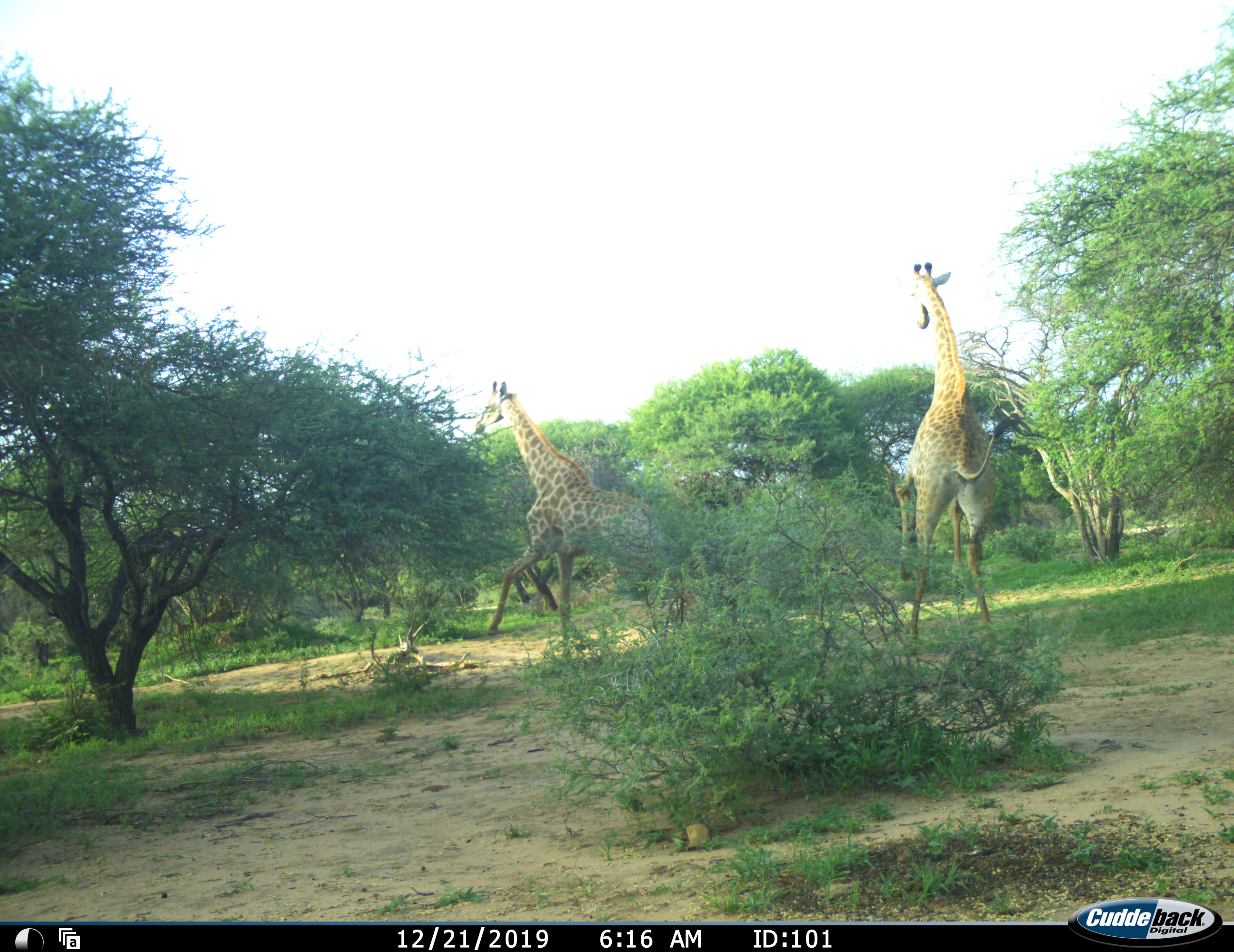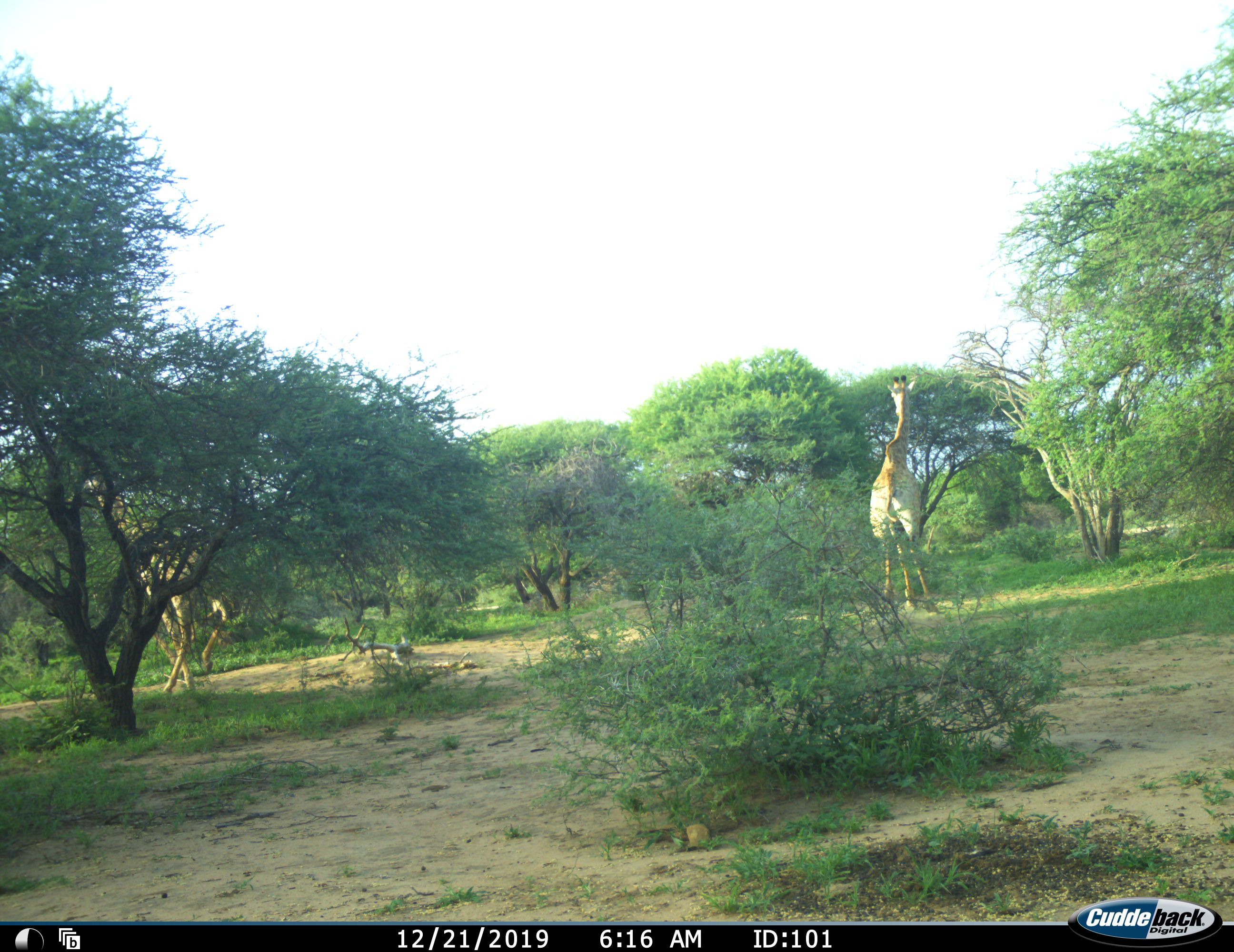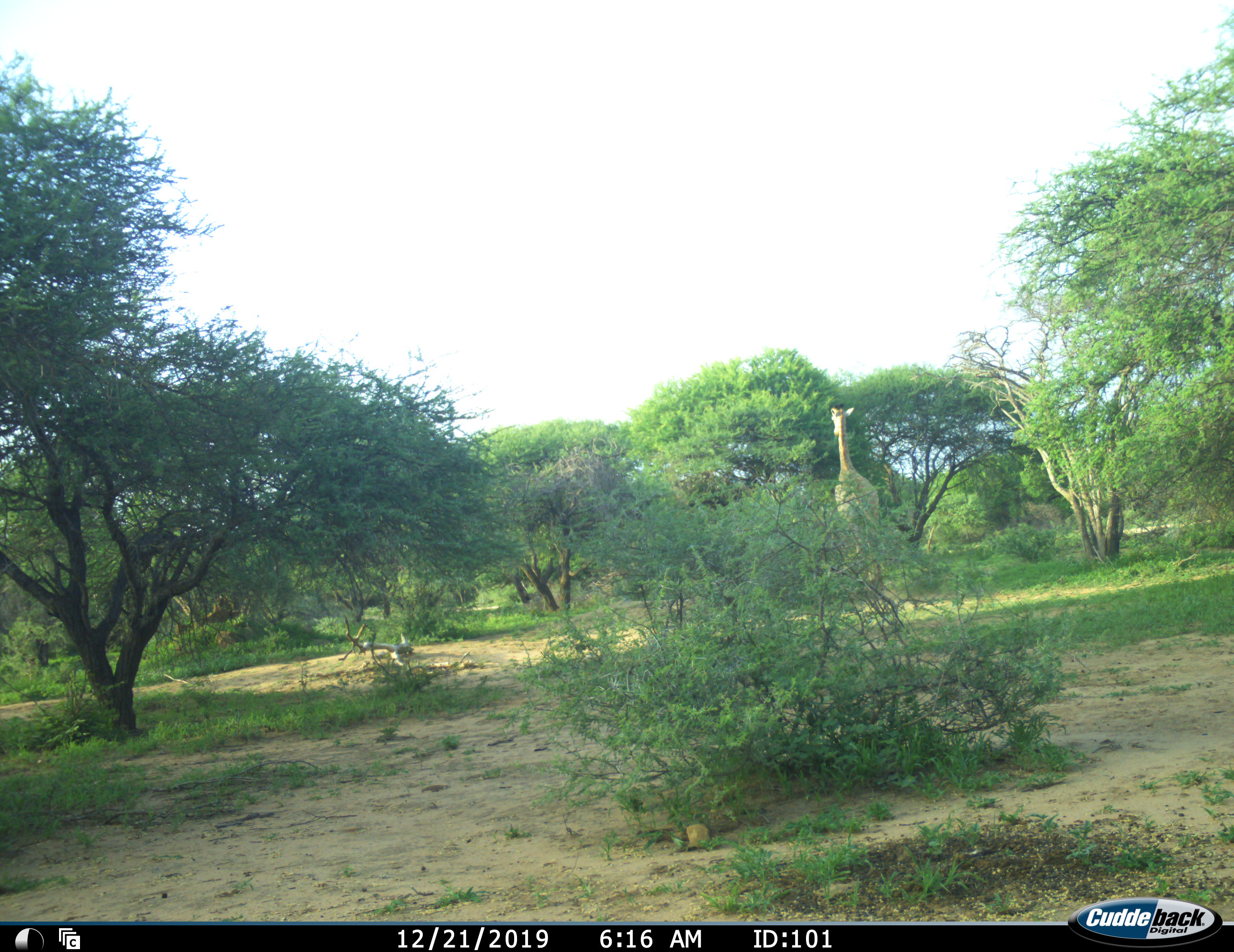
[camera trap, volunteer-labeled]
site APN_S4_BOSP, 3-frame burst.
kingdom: Animalia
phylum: Chordata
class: Mammalia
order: Artiodactyla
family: Giraffidae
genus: Giraffa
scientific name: Giraffa camelopardalis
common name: giraffe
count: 2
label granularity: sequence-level